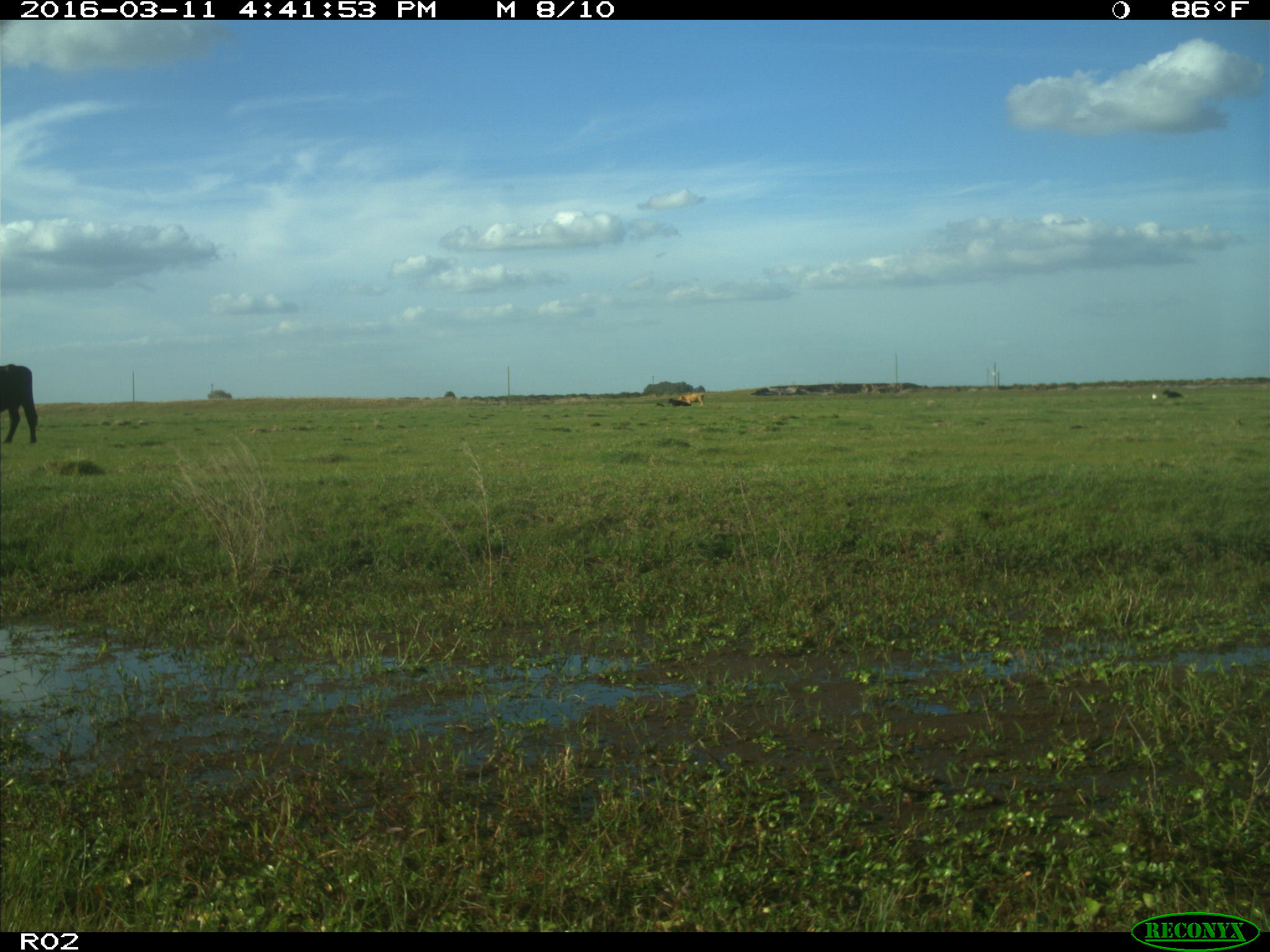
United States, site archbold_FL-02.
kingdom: Animalia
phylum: Chordata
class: Mammalia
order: Artiodactyla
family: Bovidae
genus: Bos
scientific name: Bos taurus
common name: domestic cow